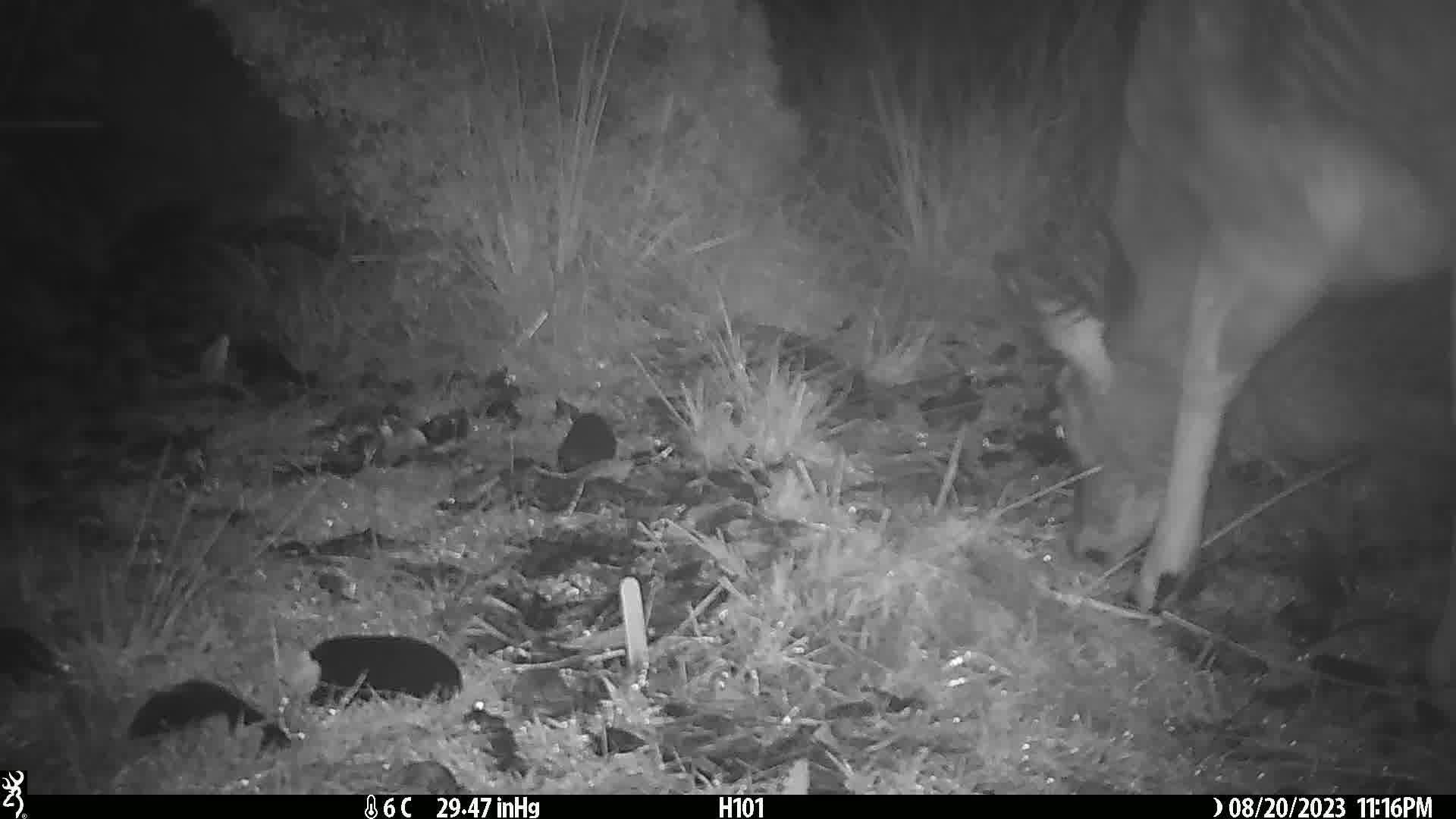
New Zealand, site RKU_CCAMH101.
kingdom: Animalia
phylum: Chordata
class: Mammalia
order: Artiodactyla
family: Cervidae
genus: Odocoileus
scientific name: Odocoileus virginianus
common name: white-tailed deer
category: white tailed deer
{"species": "white tailed deer (white-tailed deer) (Odocoileus virginianus)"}